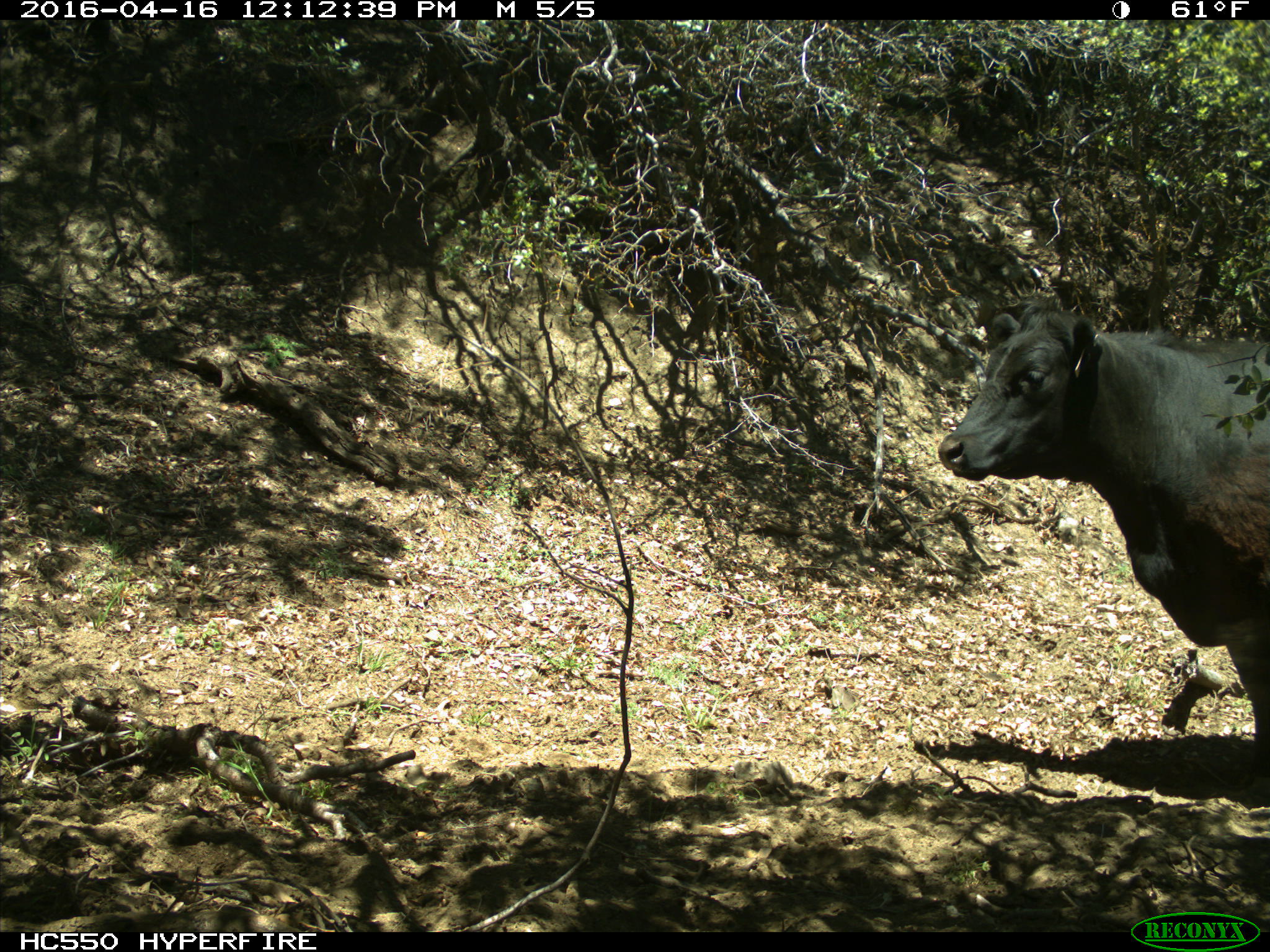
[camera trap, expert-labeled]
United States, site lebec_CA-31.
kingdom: Animalia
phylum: Chordata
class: Mammalia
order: Artiodactyla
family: Bovidae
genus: Bos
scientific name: Bos taurus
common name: domestic cow